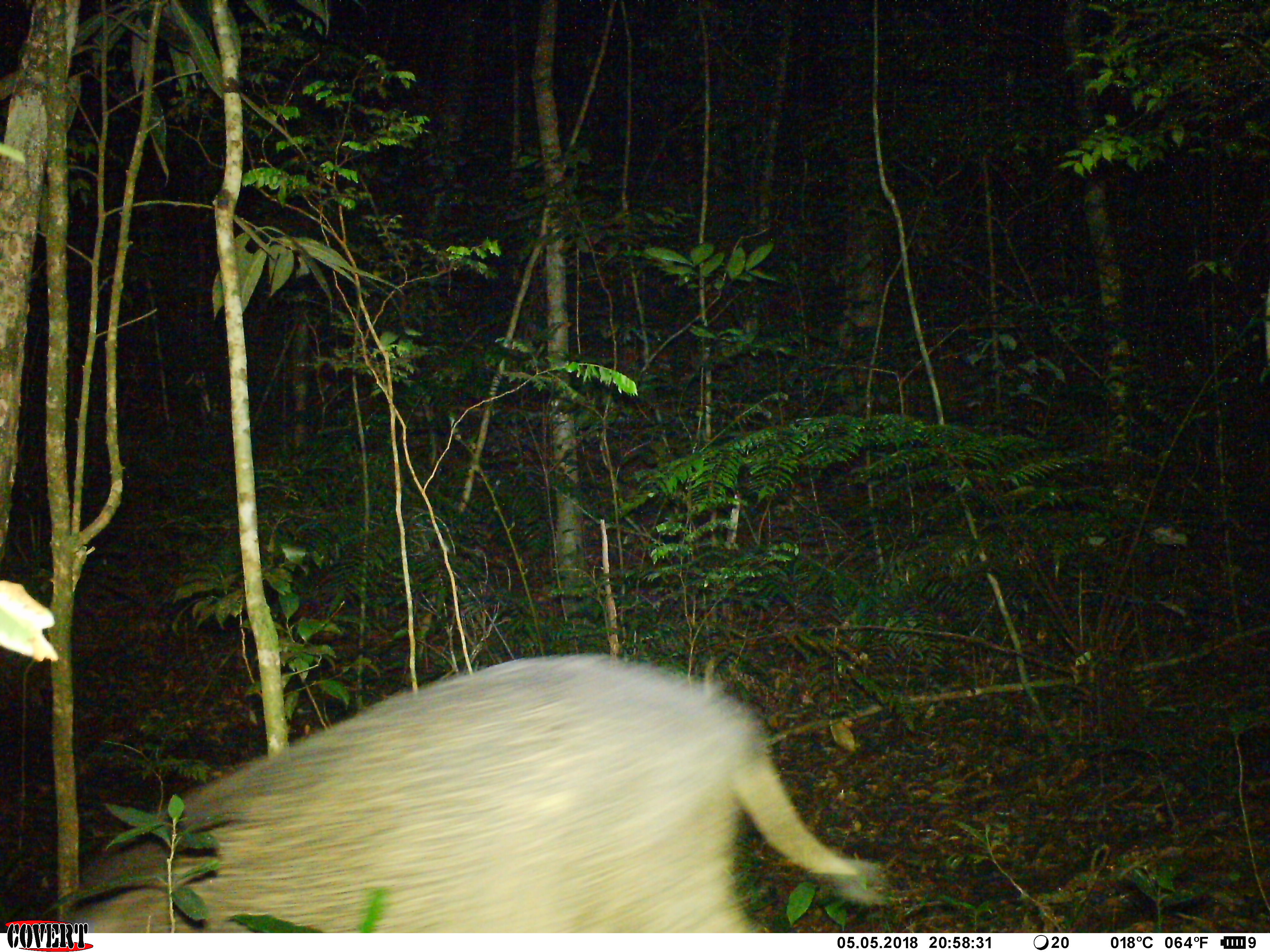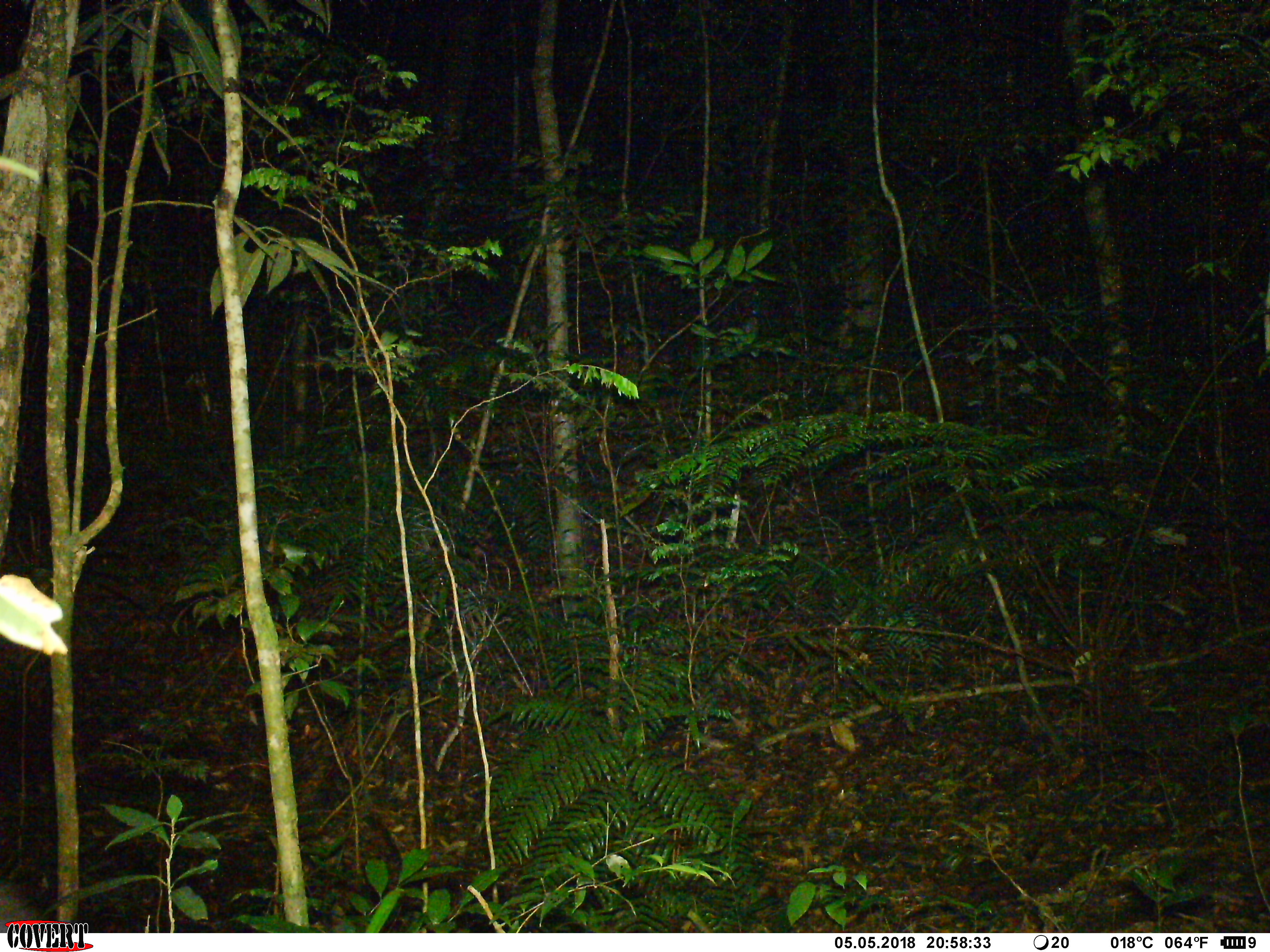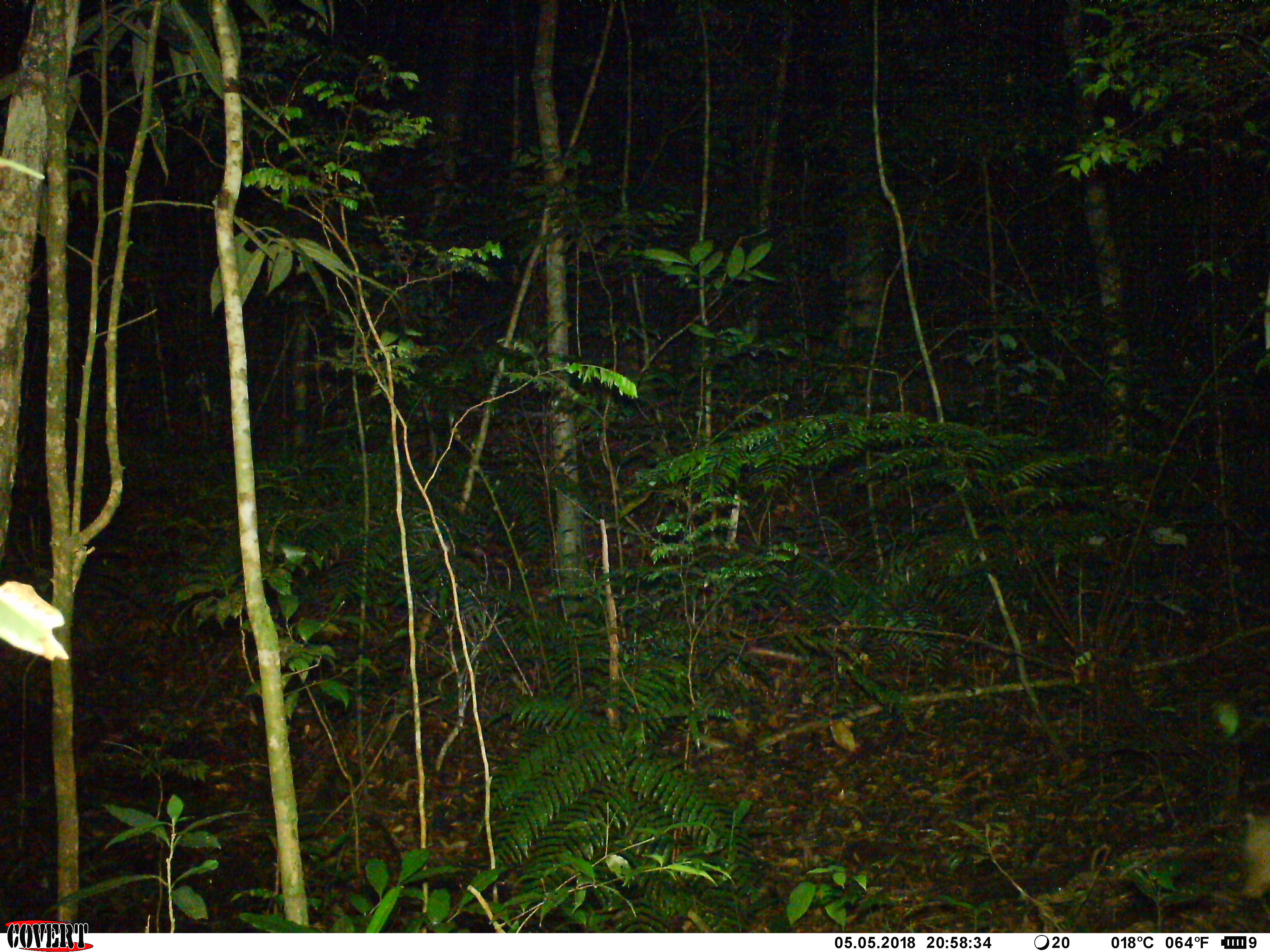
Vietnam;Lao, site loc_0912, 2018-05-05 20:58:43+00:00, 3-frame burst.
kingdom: Animalia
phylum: Chordata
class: Mammalia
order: Artiodactyla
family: Suidae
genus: Sus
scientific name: Sus scrofa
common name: eurasian wild pig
Eurasian wild pig (Sus scrofa). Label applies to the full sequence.